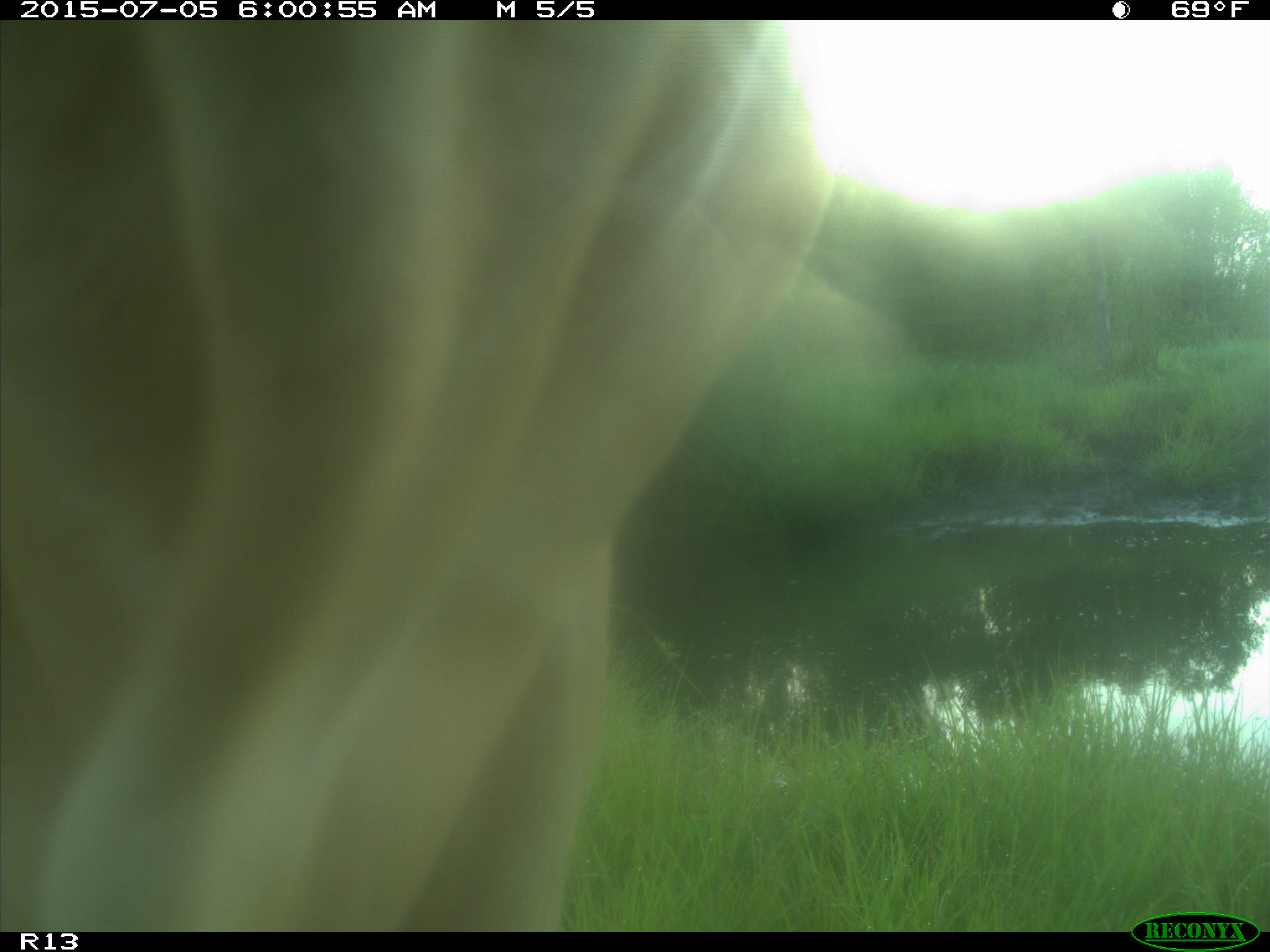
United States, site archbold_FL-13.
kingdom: Animalia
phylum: Chordata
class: Mammalia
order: Artiodactyla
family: Bovidae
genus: Bos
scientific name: Bos taurus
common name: domestic cow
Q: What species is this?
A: Bos taurus (domestic cow).